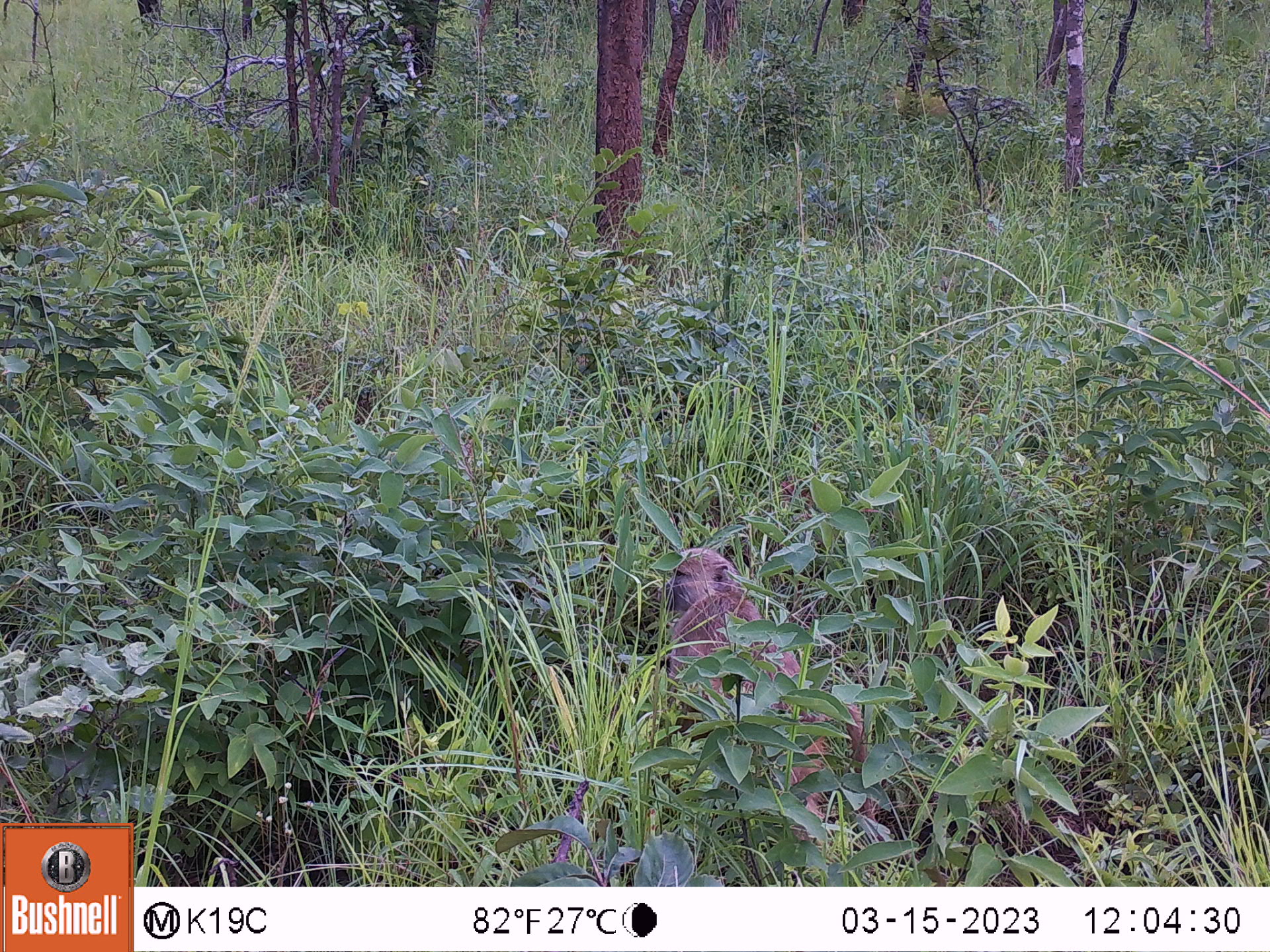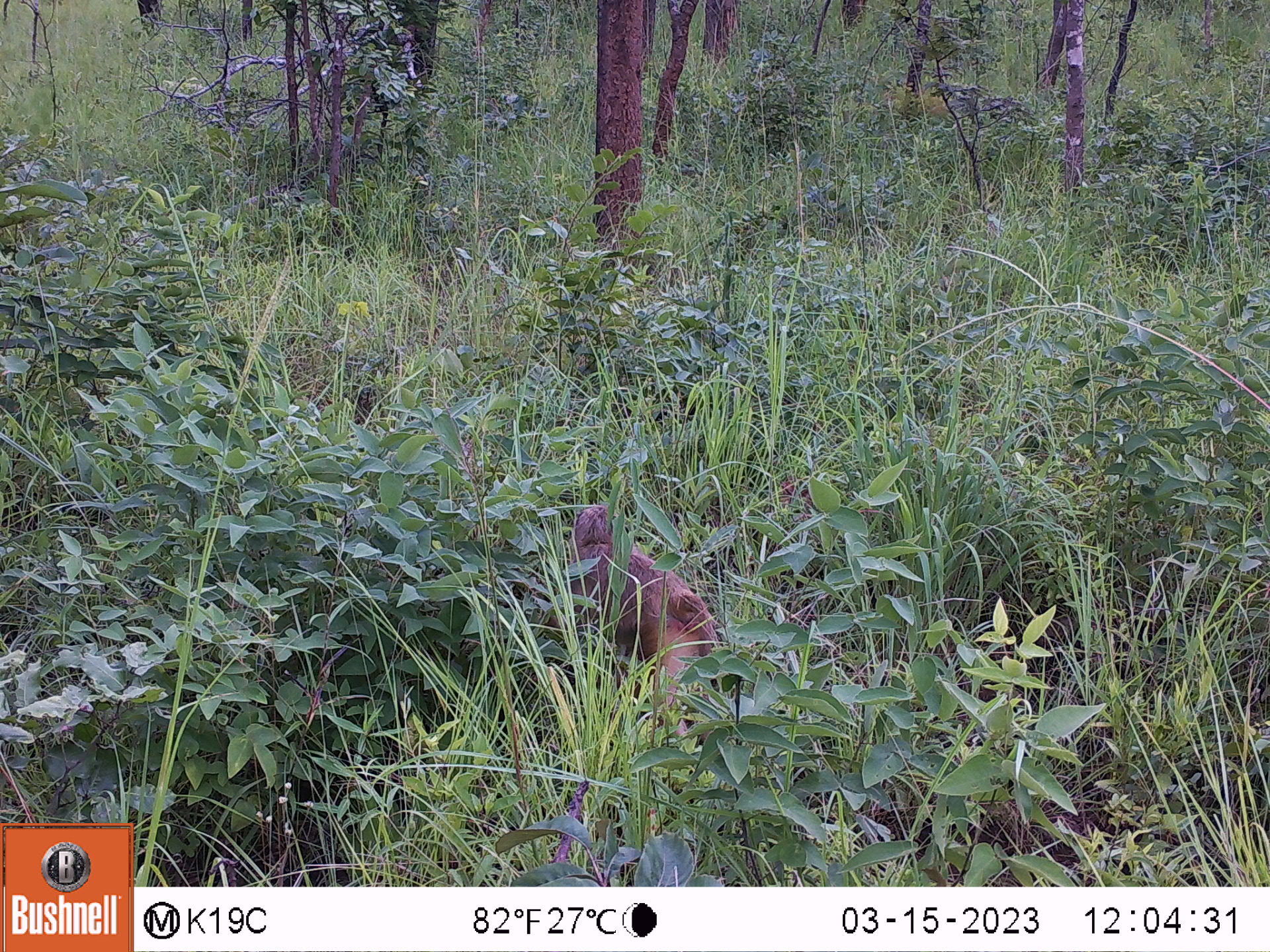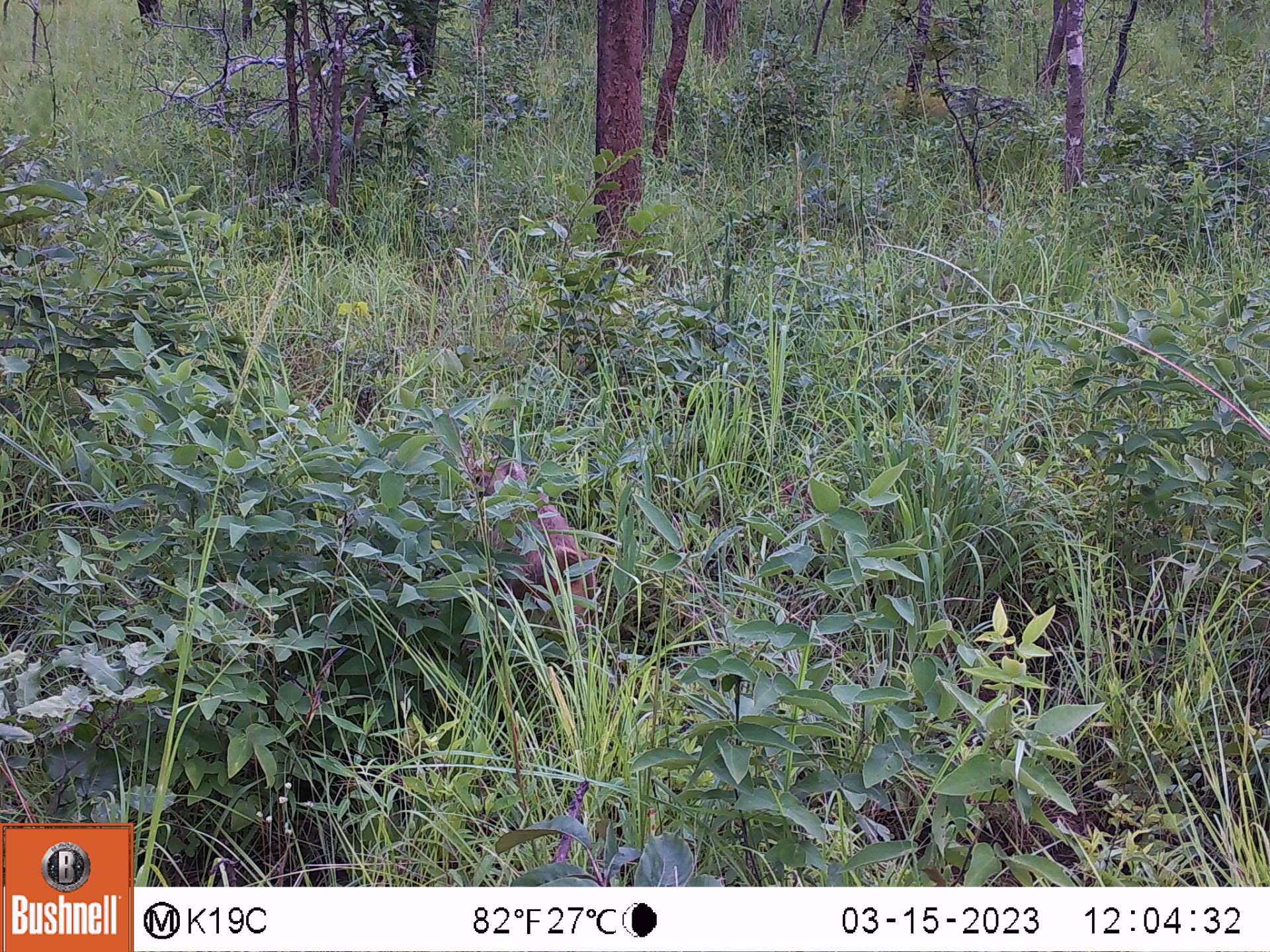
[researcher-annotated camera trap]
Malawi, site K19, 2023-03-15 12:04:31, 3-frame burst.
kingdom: Animalia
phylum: Chordata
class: Mammalia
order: Primates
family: Cercopithecidae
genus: Papio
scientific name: Papio cynocephalus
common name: yellow baboon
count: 1